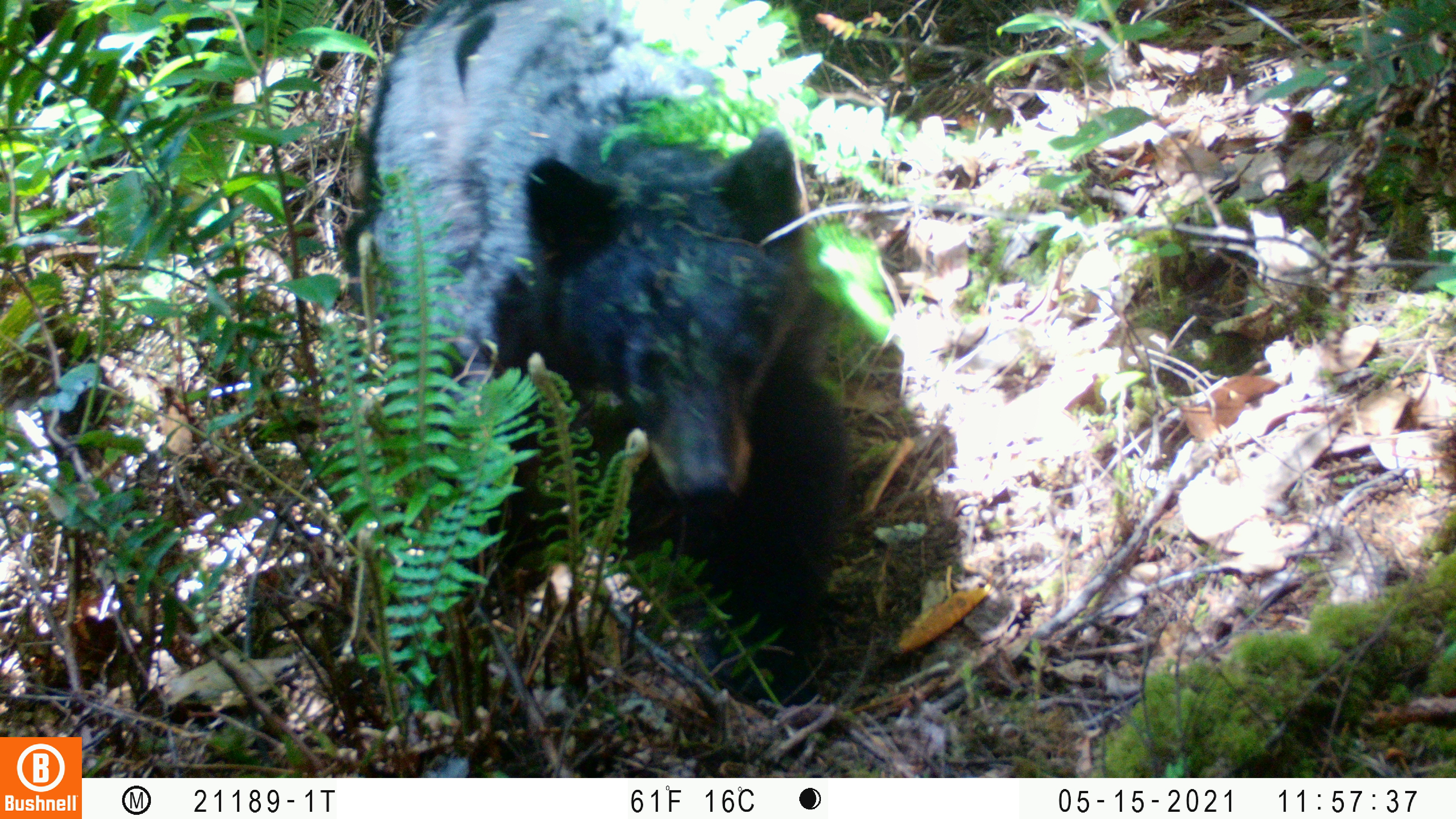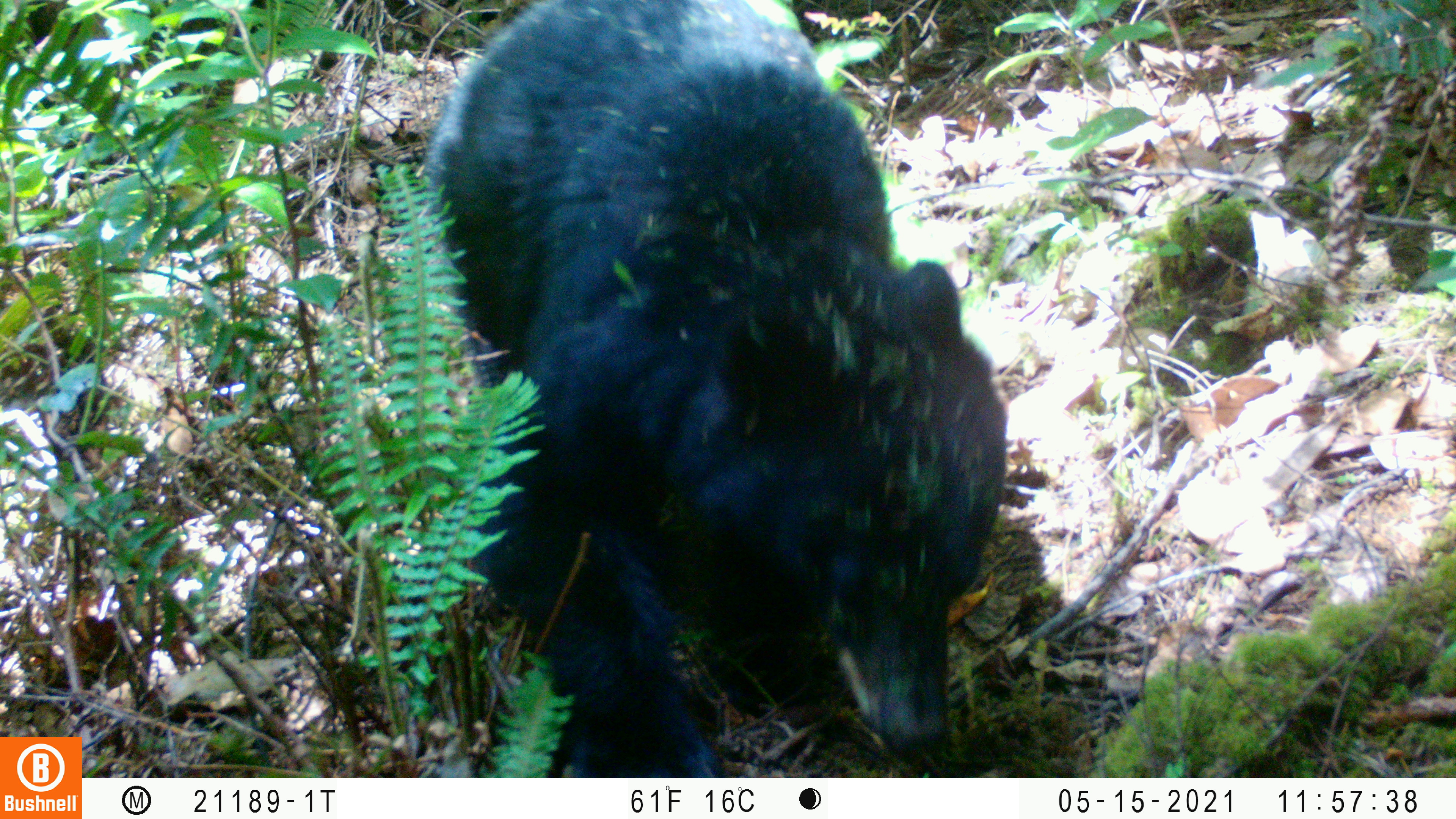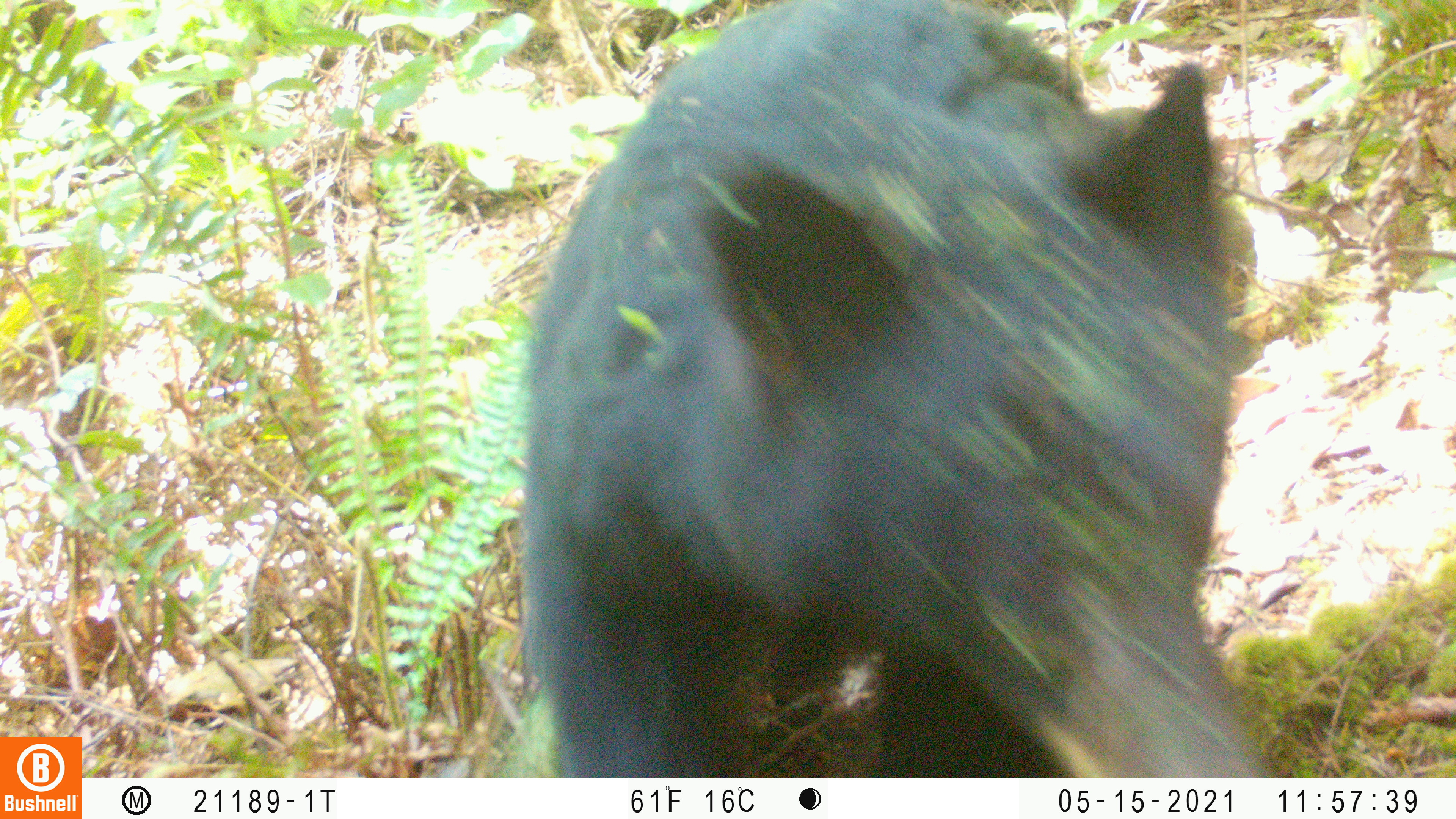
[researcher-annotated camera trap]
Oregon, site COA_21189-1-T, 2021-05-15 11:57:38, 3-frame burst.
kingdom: Animalia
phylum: Chordata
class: Mammalia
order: Carnivora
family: Ursidae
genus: Ursus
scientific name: Ursus americanus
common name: american black bear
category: black bear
Black bear (american black bear) (Ursus americanus).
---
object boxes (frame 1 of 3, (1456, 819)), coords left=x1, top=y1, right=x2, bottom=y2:
black bear: left=338, top=1, right=878, bottom=719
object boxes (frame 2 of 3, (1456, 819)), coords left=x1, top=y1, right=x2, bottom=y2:
black bear: left=399, top=2, right=1013, bottom=767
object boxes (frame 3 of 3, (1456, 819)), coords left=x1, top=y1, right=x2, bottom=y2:
black bear: left=498, top=3, right=1278, bottom=772